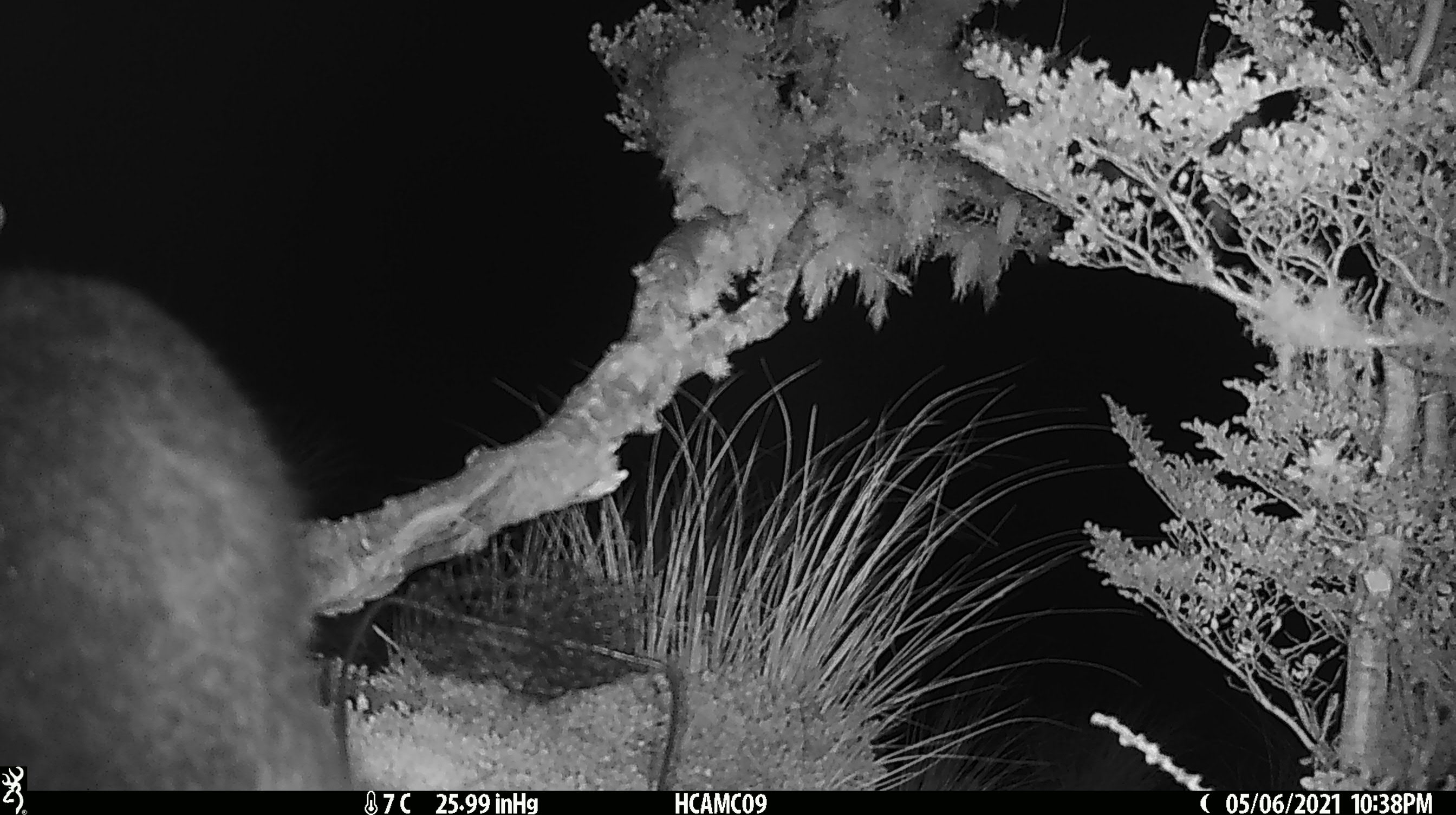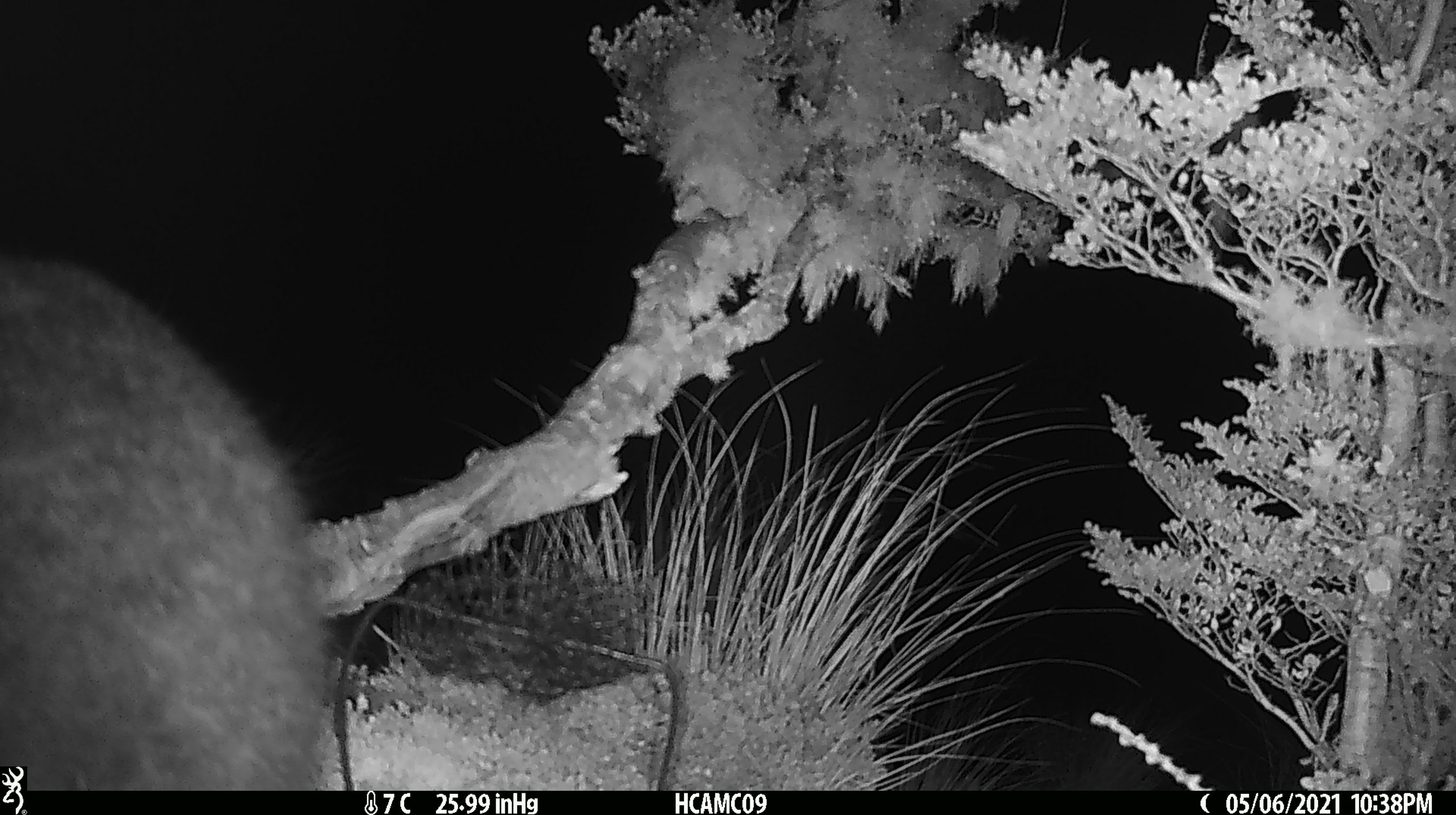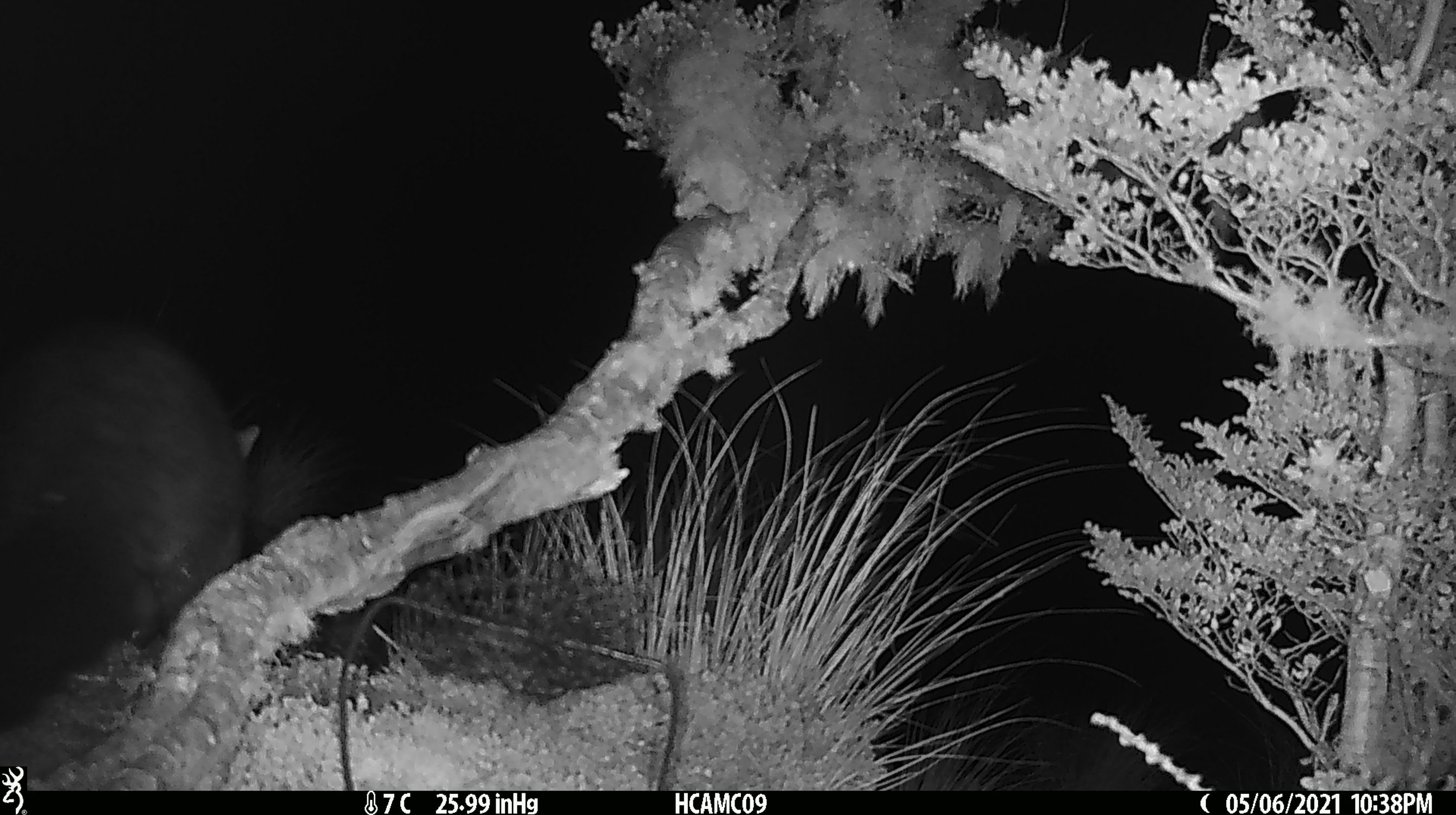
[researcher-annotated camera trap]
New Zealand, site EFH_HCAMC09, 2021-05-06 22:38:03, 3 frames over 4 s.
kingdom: Animalia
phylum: Chordata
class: Mammalia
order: Diprotodontia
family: Phalangeridae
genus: Trichosurus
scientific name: Trichosurus vulpecula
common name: common brushtail possum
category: possum